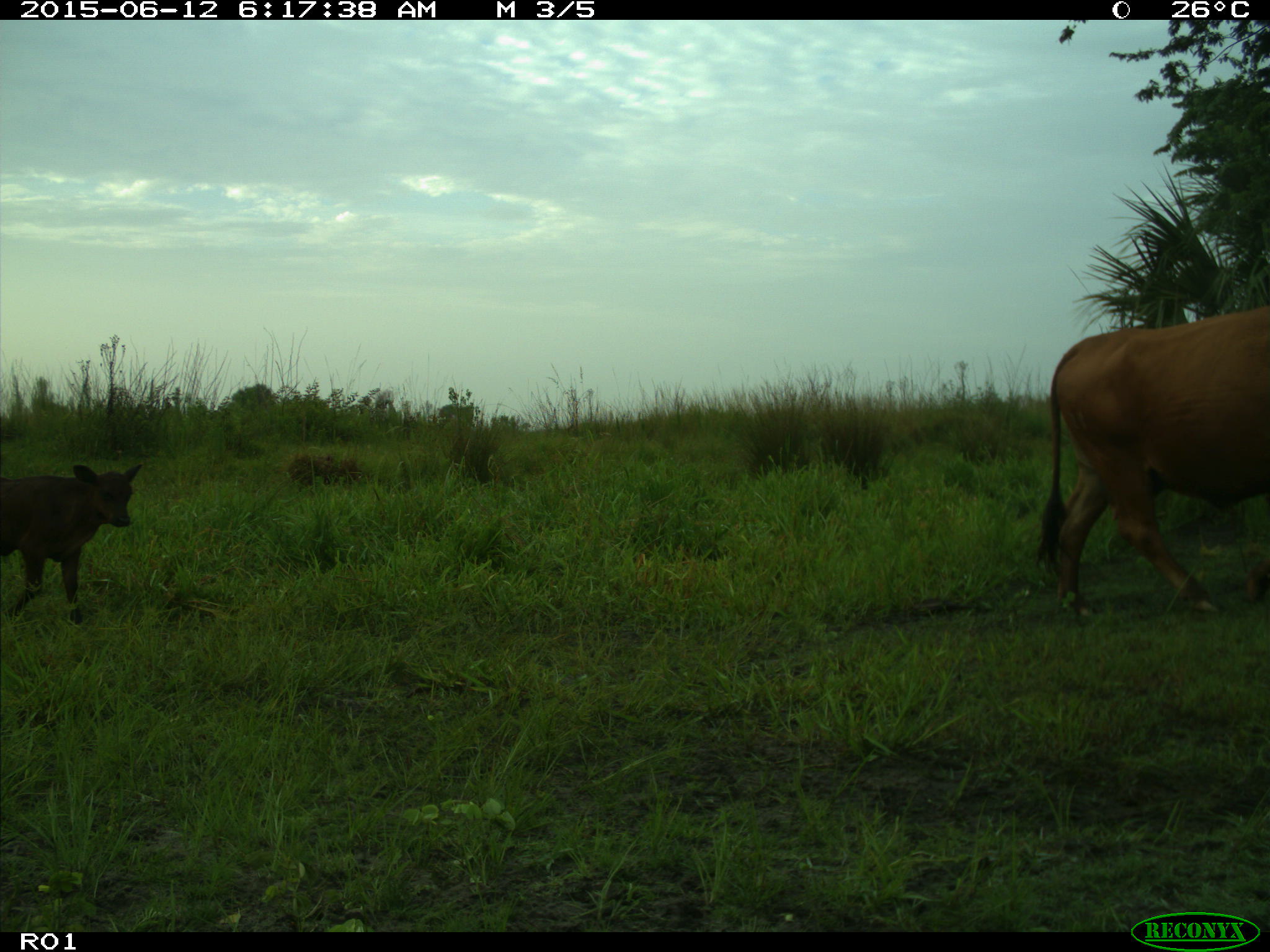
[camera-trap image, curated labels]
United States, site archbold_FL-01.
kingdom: Animalia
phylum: Chordata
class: Mammalia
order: Artiodactyla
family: Bovidae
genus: Bos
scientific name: Bos taurus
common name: domestic cow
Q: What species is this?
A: Bos taurus (domestic cow).